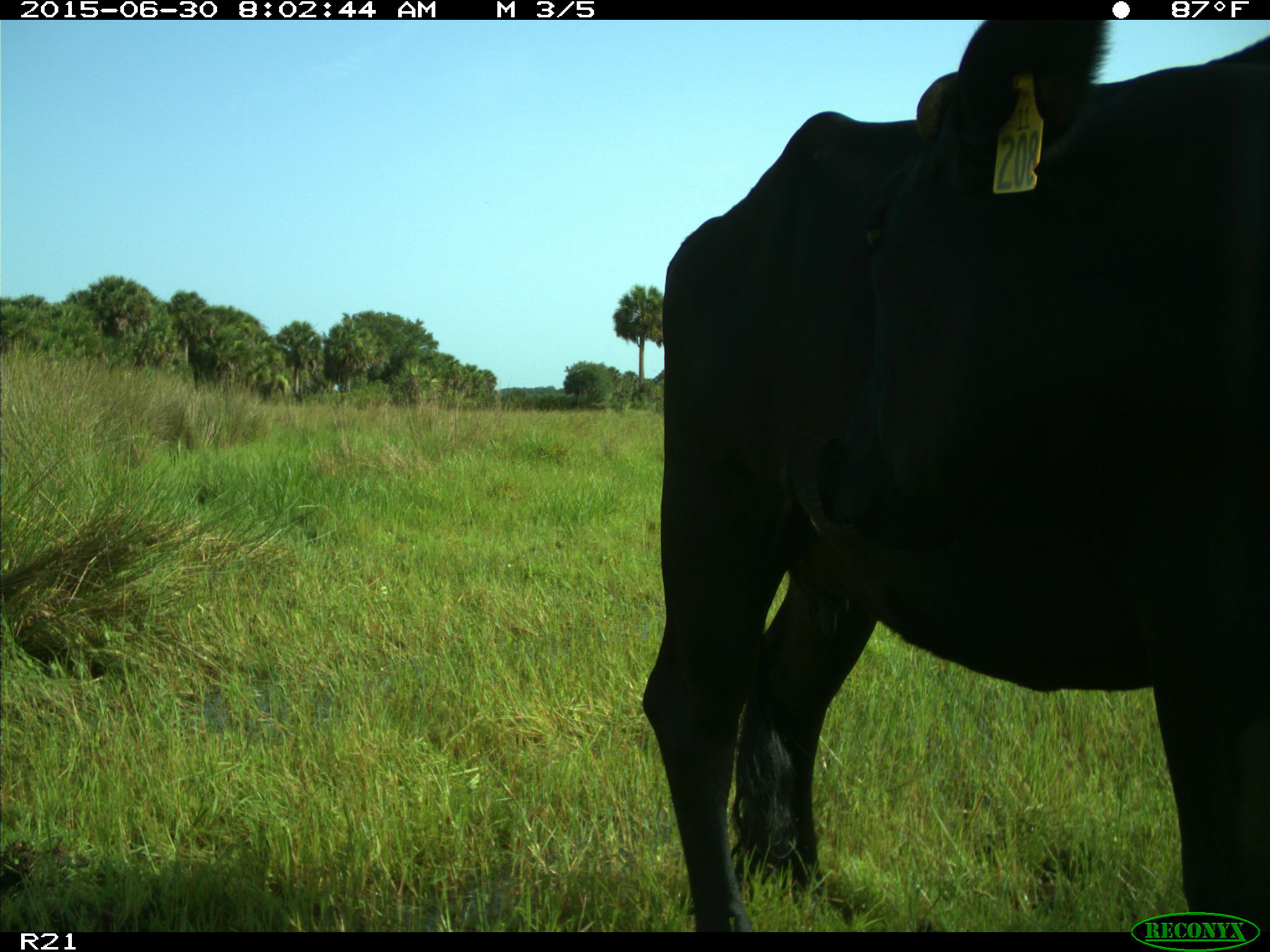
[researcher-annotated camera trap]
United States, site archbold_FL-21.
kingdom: Animalia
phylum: Chordata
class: Mammalia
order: Artiodactyla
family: Bovidae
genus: Bos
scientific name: Bos taurus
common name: domestic cow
Bos taurus (domestic cow).